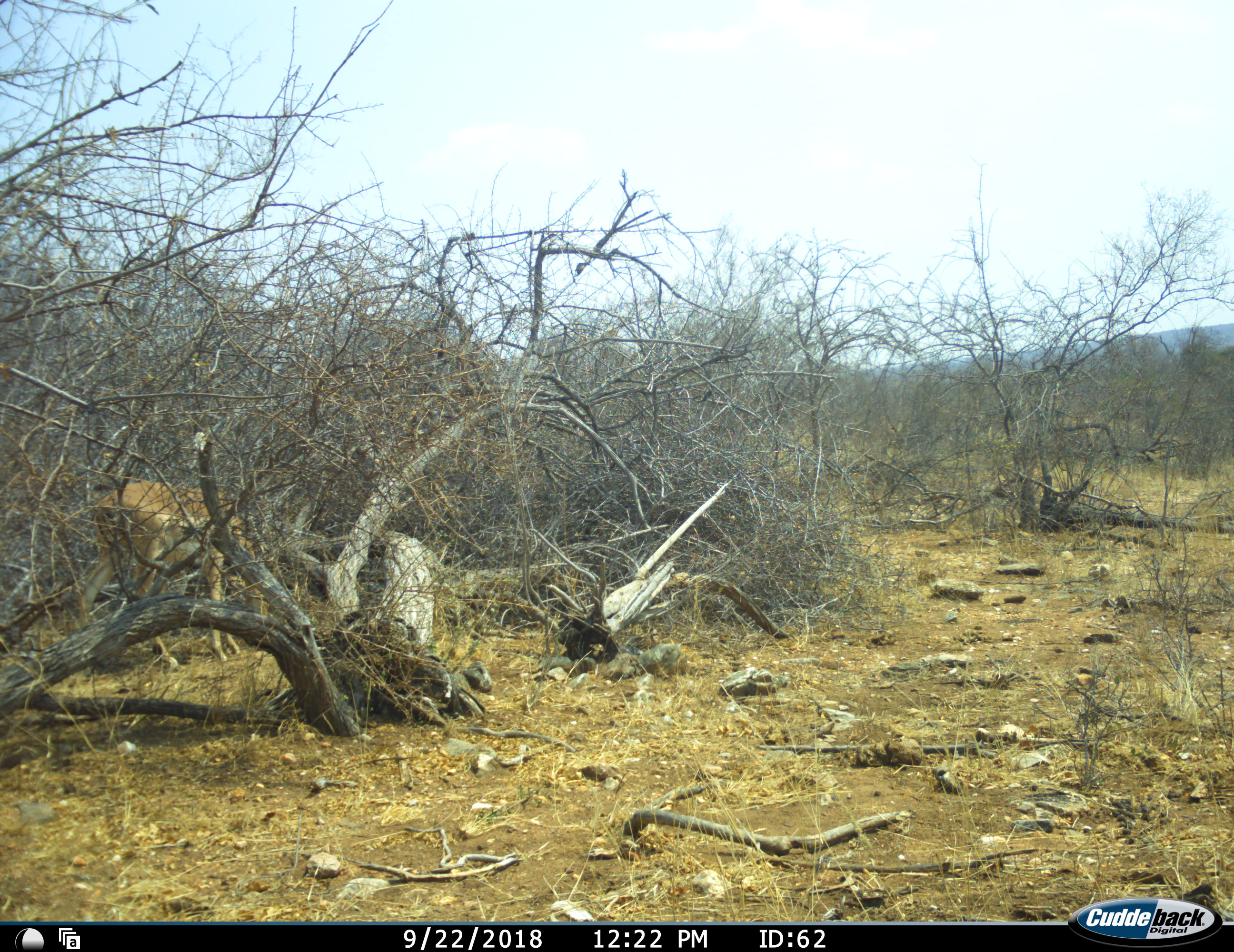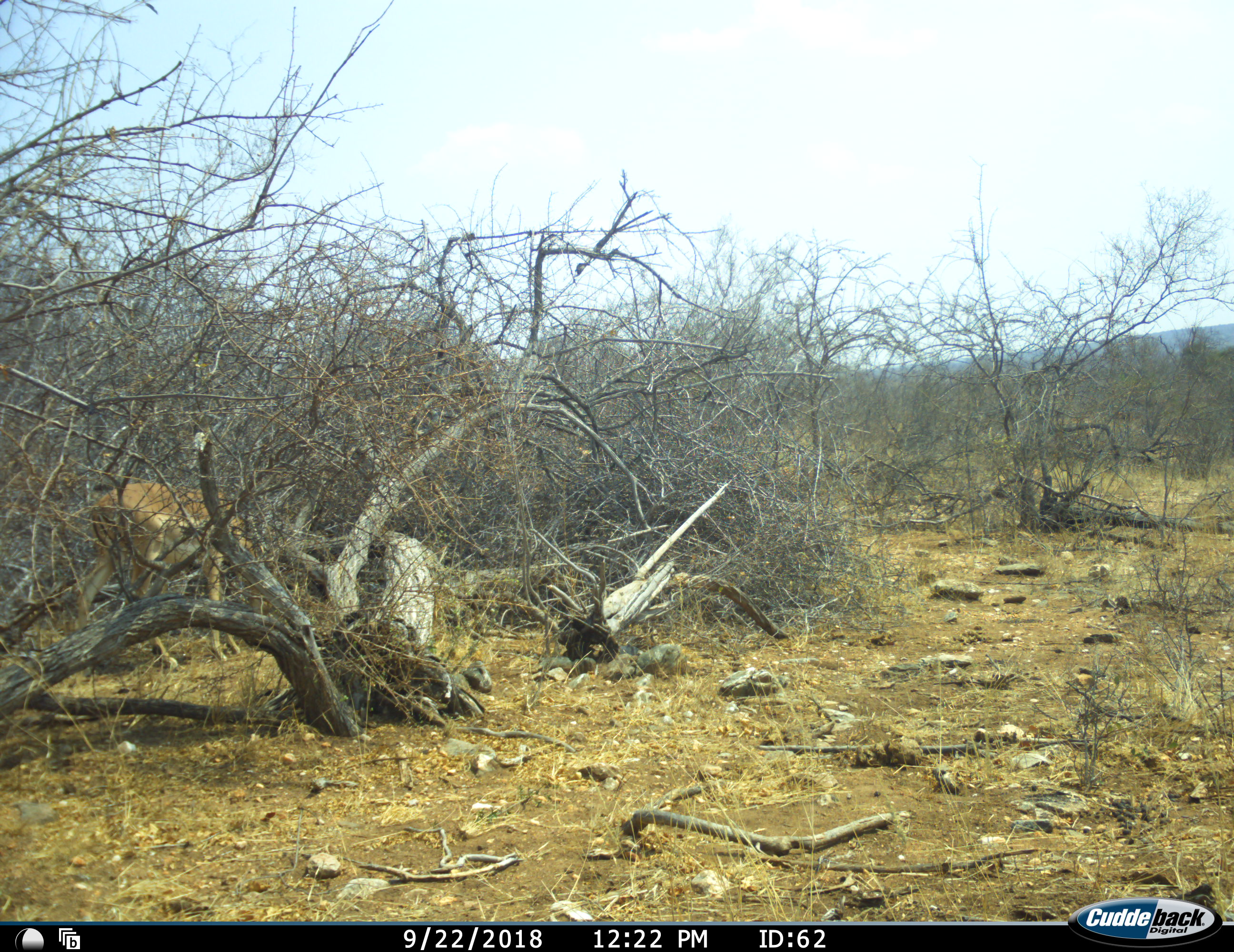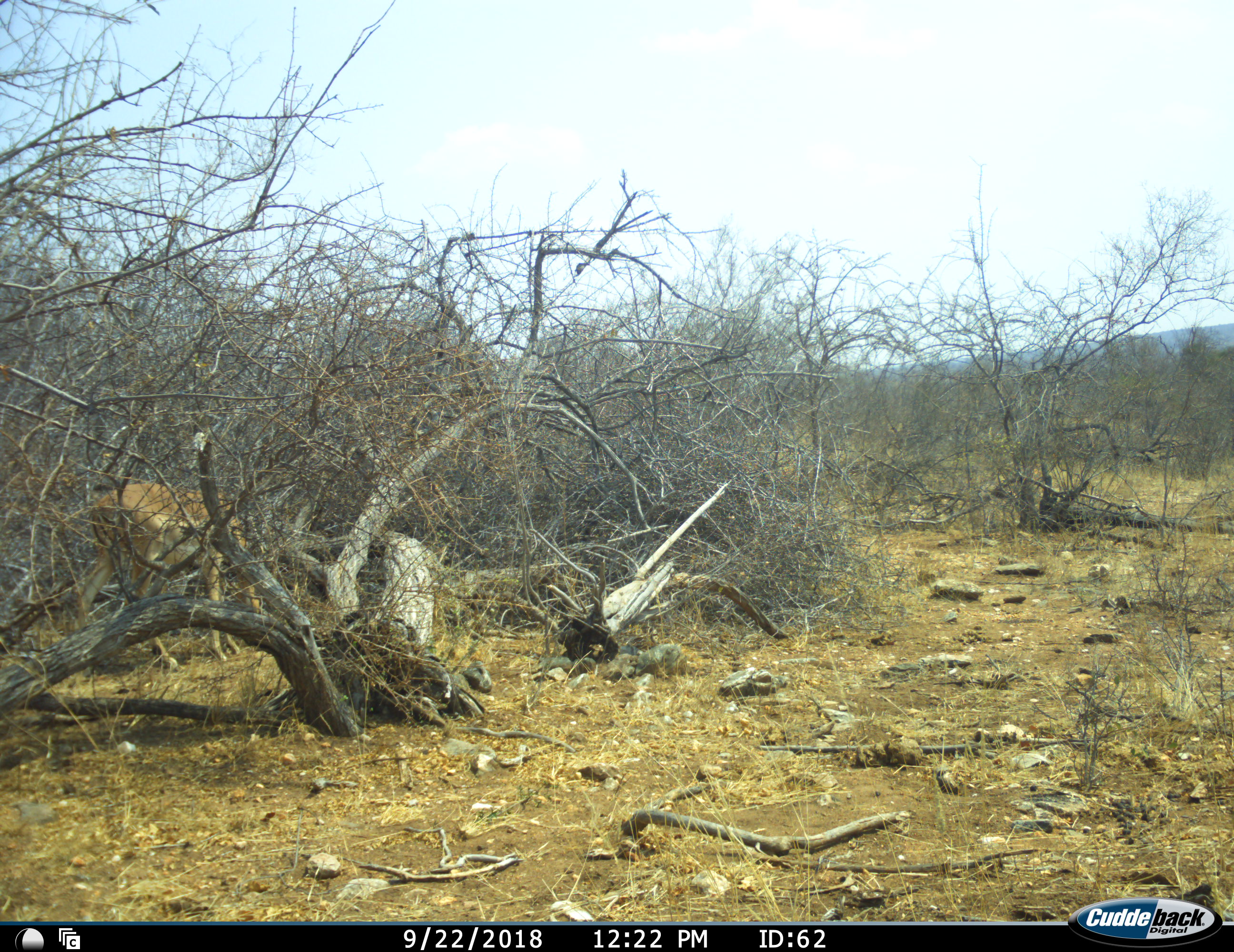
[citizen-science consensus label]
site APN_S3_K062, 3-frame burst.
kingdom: Animalia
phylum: Chordata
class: Mammalia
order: Artiodactyla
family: Bovidae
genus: Aepyceros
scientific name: Aepyceros melampus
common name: impala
Impala (Aepyceros melampus), count 1. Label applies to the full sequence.